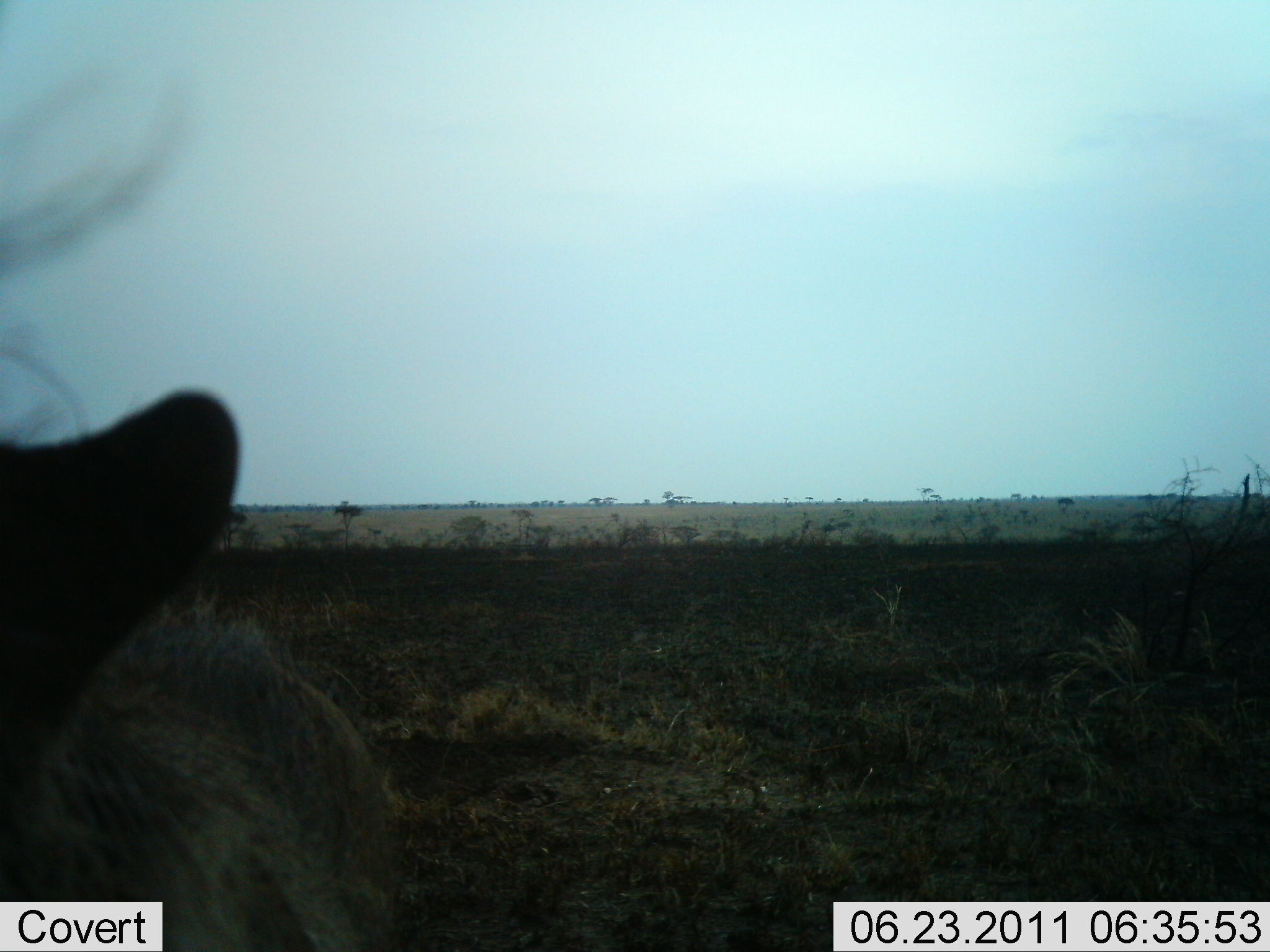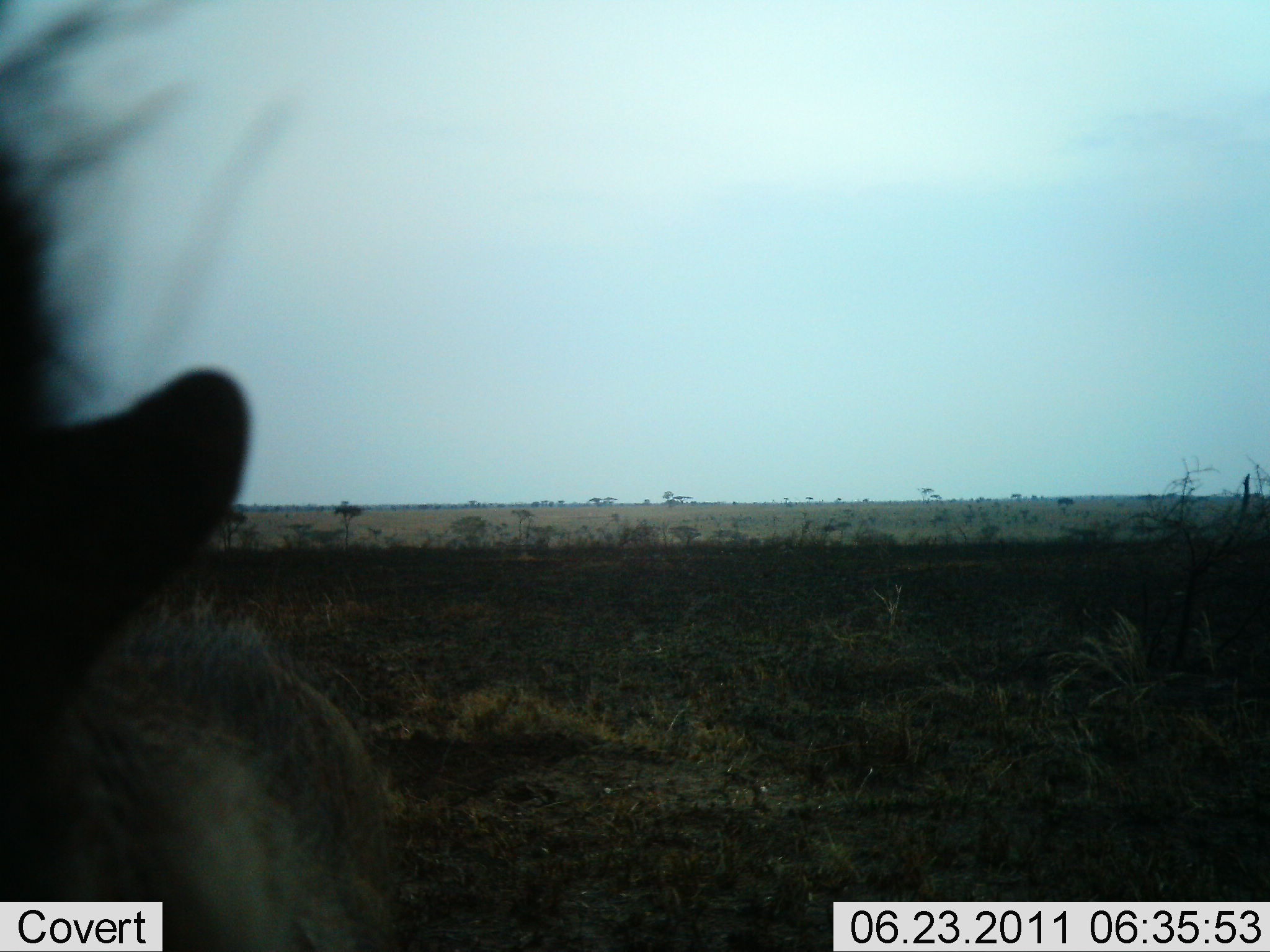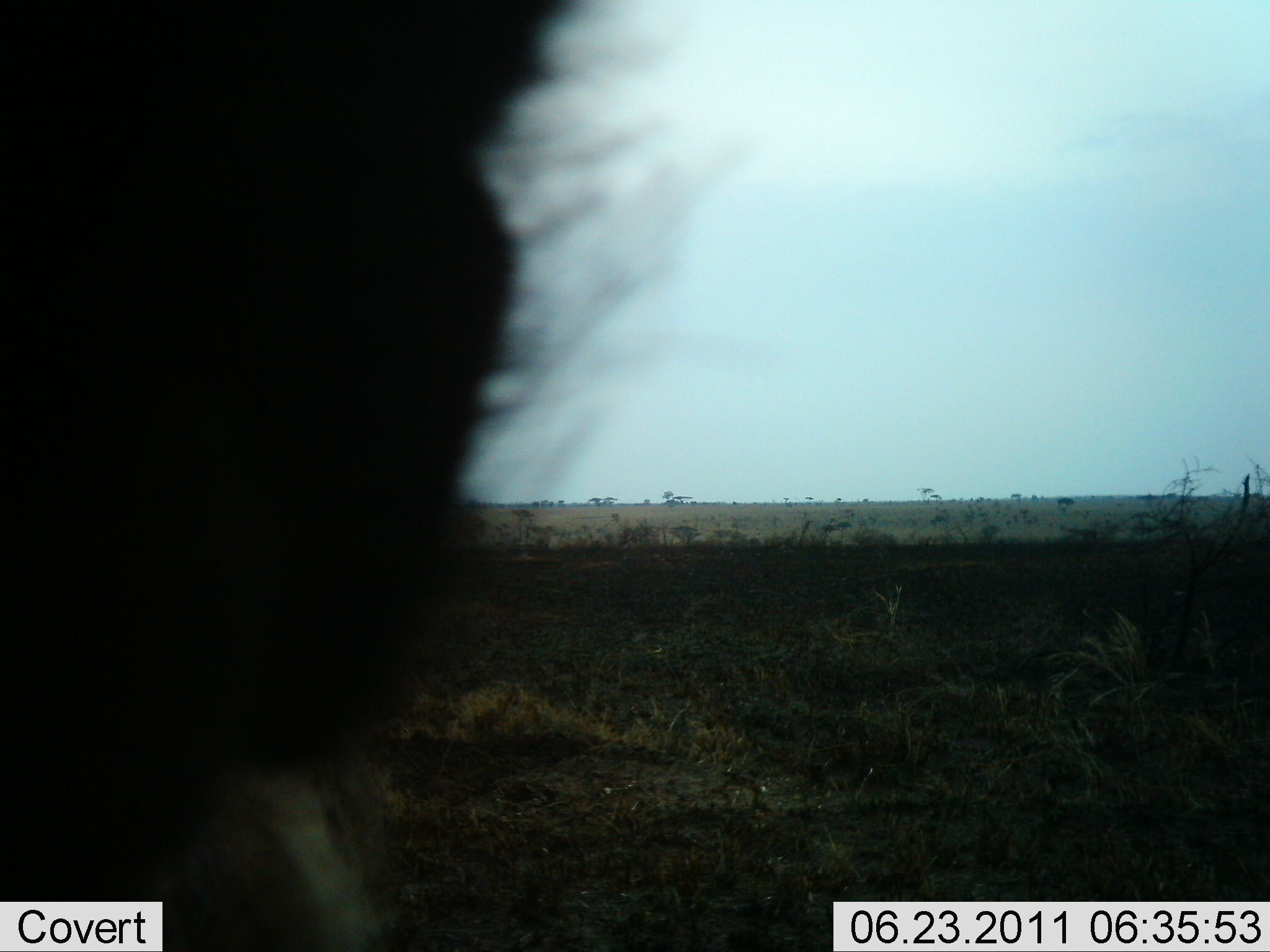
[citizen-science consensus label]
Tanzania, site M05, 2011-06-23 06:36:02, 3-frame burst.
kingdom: Animalia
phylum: Chordata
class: Mammalia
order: Artiodactyla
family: Suidae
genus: Phacochoerus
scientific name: Phacochoerus africanus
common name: warthog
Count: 1.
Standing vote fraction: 40%.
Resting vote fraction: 0%.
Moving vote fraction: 20%.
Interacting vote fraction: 40%.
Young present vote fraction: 0%.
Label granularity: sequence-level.